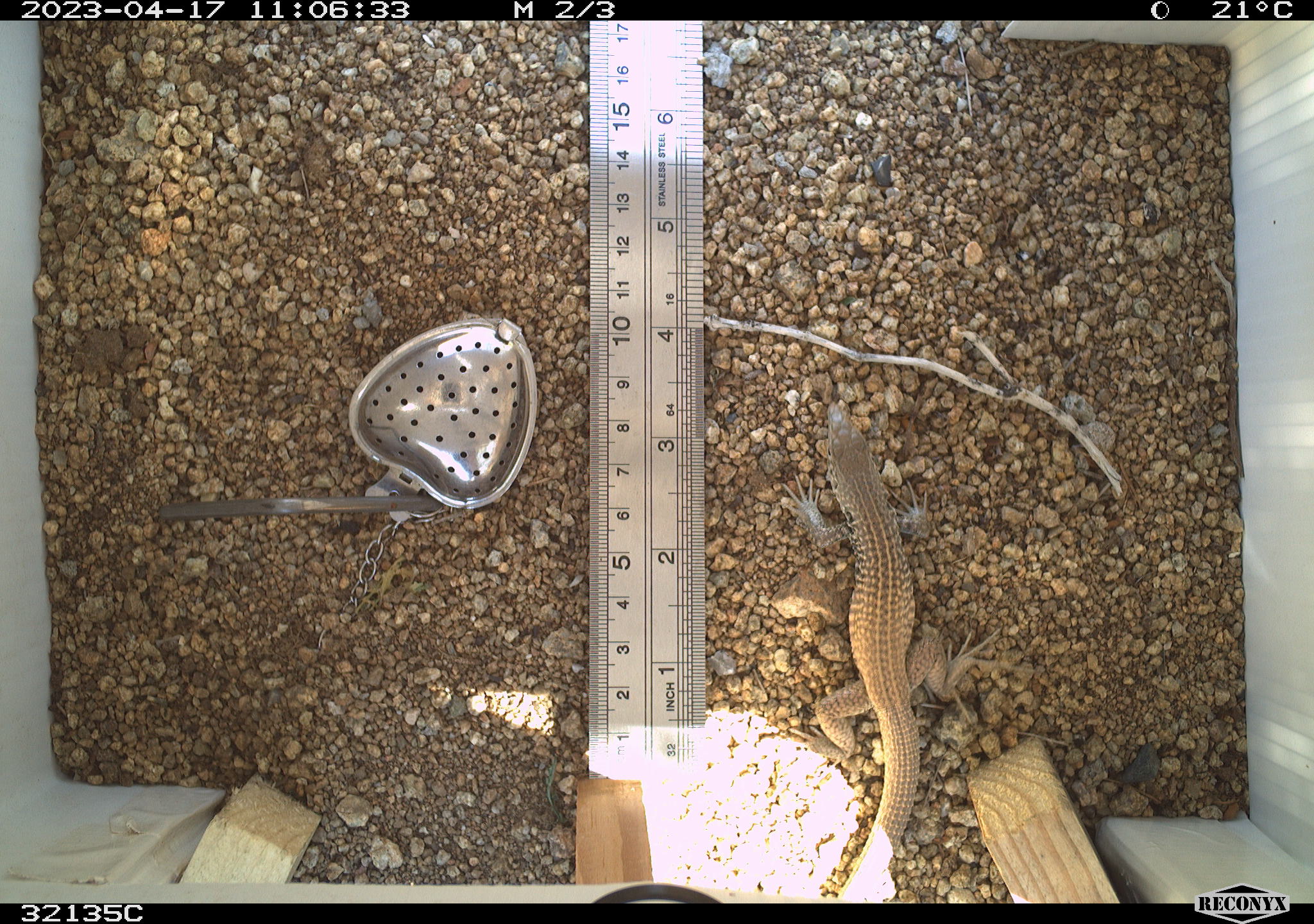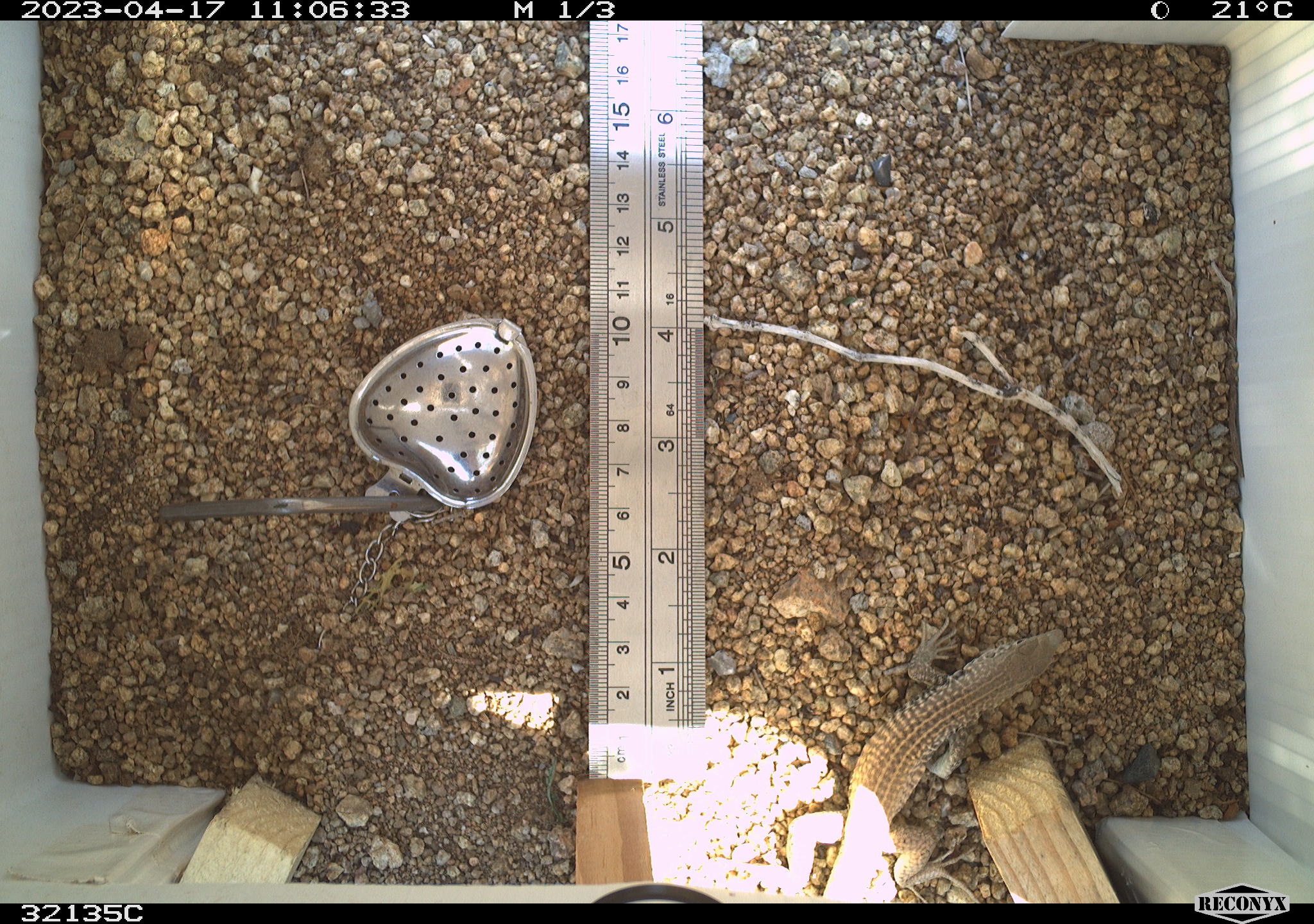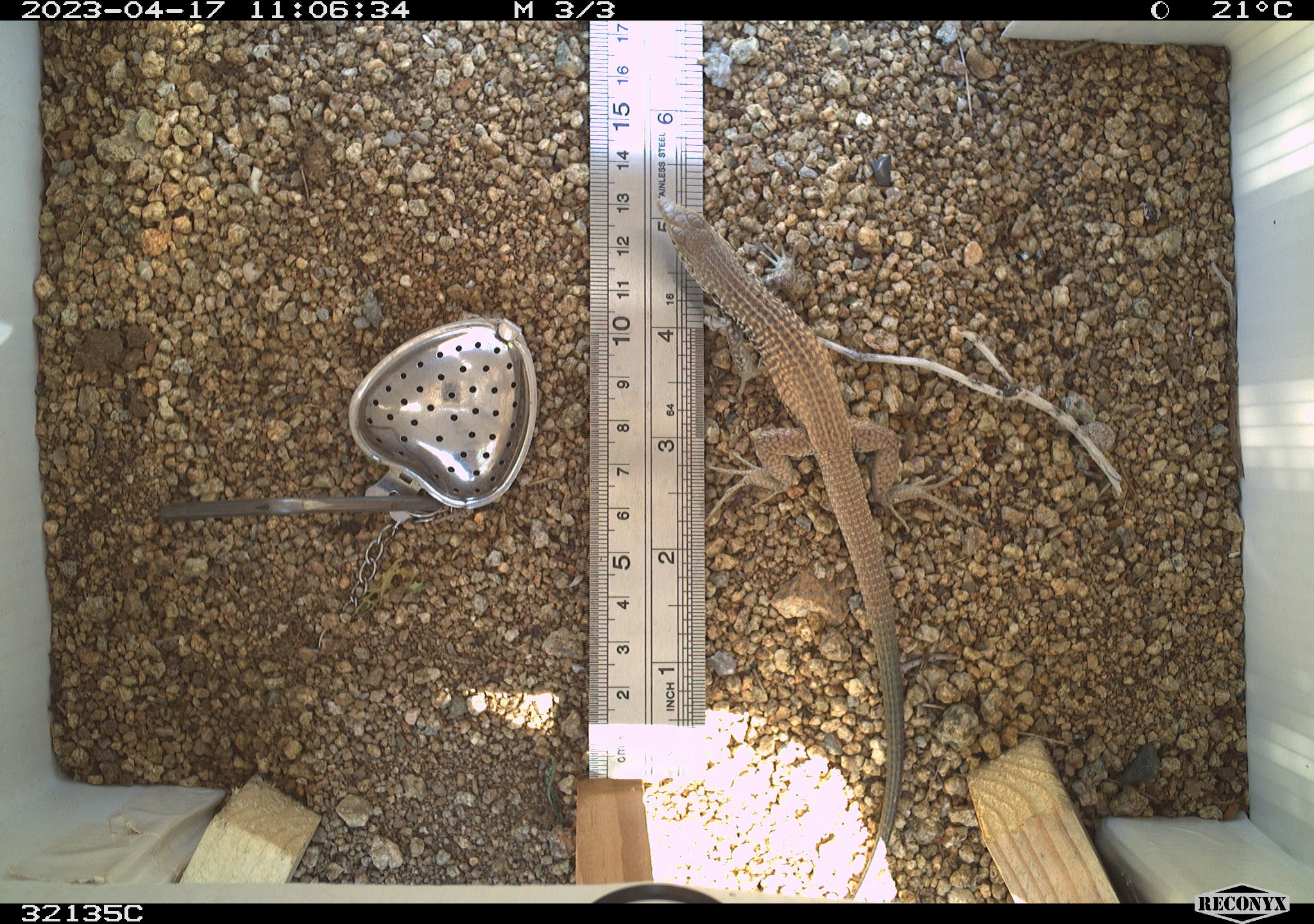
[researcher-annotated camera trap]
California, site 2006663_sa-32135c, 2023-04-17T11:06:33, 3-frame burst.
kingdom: Animalia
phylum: Chordata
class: Reptilia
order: Squamata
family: Teiidae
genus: Aspidoscelis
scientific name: Aspidoscelis tigris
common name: western whiptail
Western whiptail (Aspidoscelis tigris).